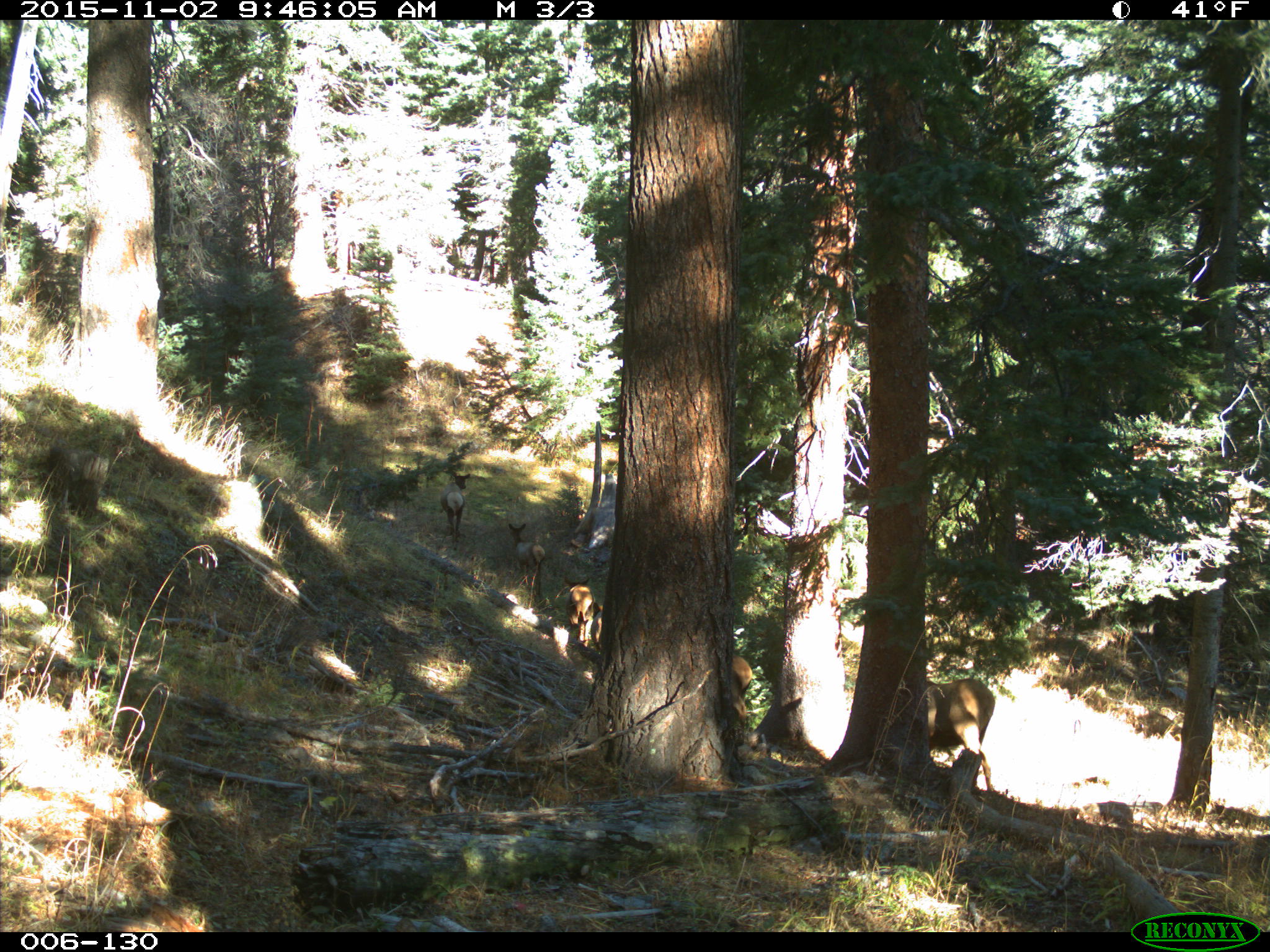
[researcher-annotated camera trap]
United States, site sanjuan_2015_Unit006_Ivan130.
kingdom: Animalia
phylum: Chordata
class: Mammalia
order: Artiodactyla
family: Cervidae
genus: Cervus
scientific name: Cervus elaphus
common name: red deer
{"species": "Cervus elaphus (red deer)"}